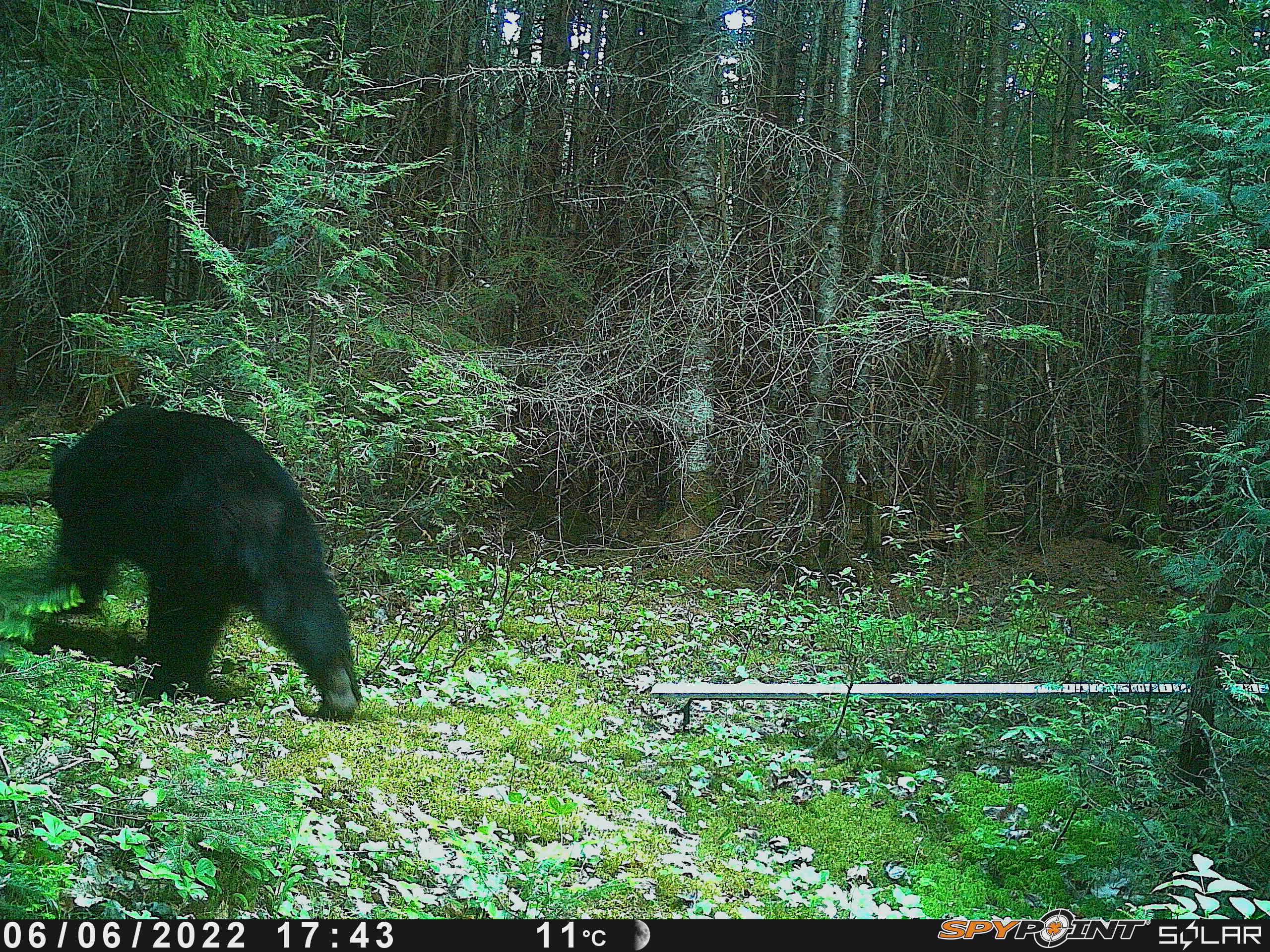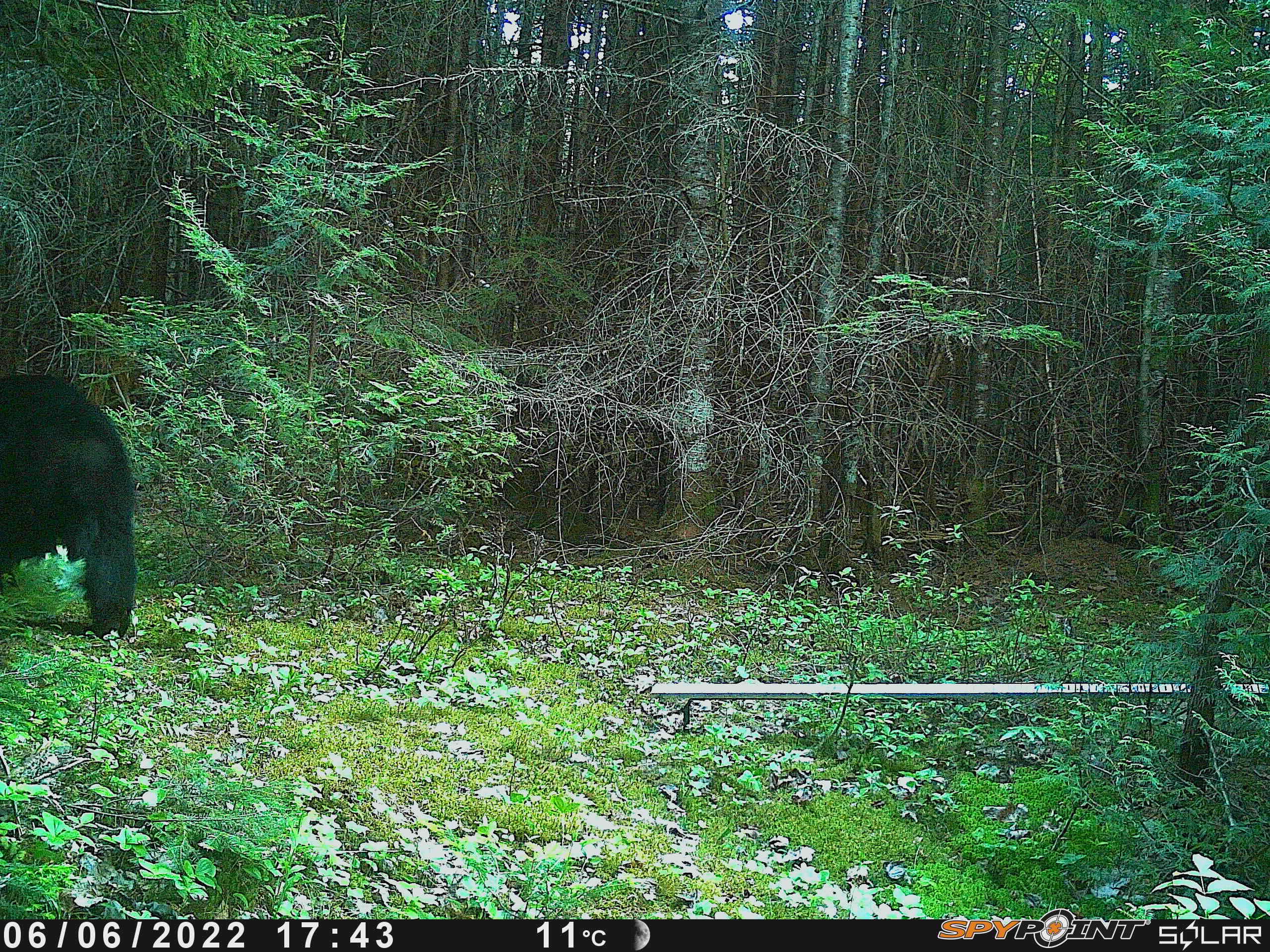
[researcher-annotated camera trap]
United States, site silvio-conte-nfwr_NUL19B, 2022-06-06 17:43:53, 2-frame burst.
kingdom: Animalia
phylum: Chordata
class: Mammalia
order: Carnivora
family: Ursidae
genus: Ursus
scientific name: Ursus americanus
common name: black bear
Black bear (Ursus americanus).